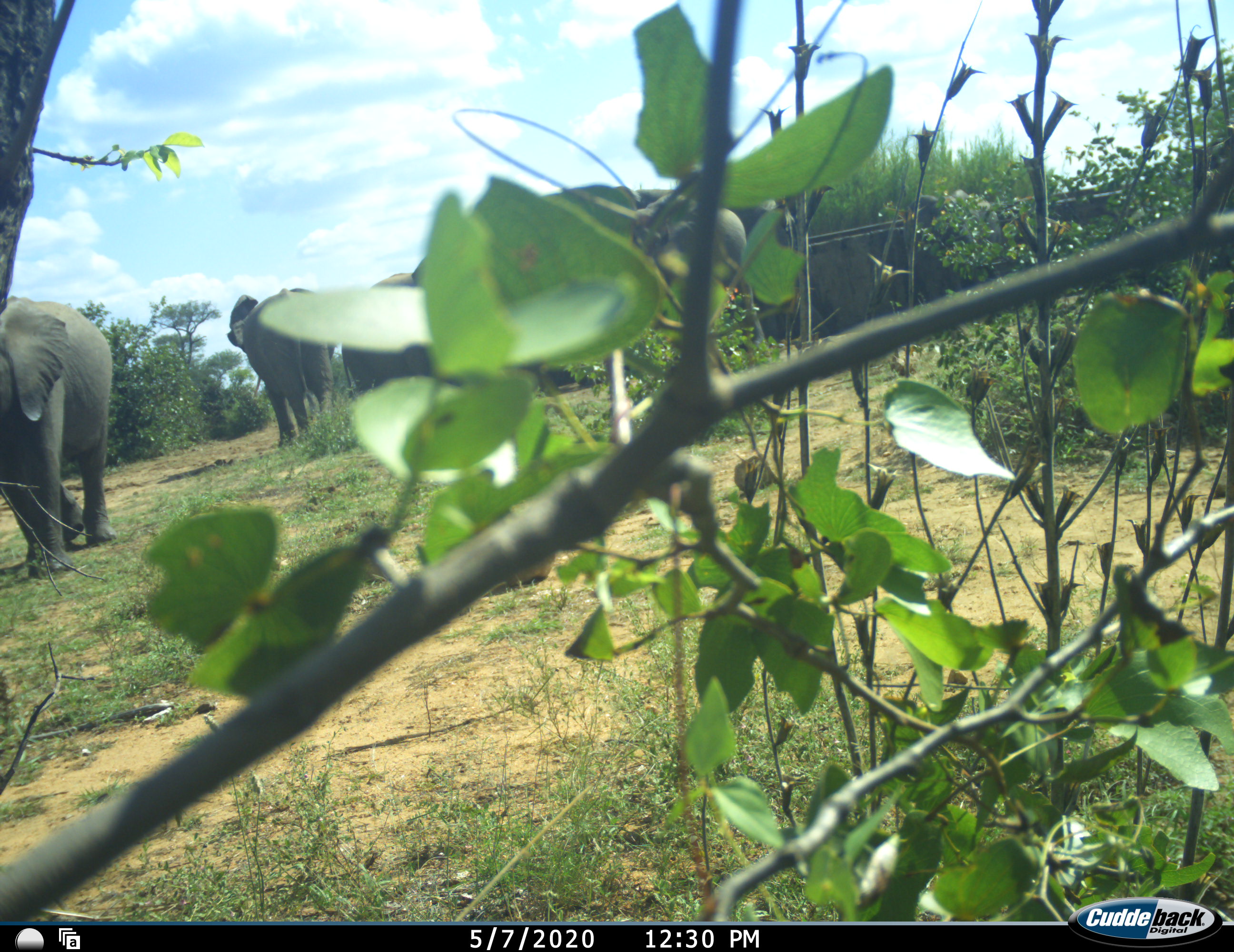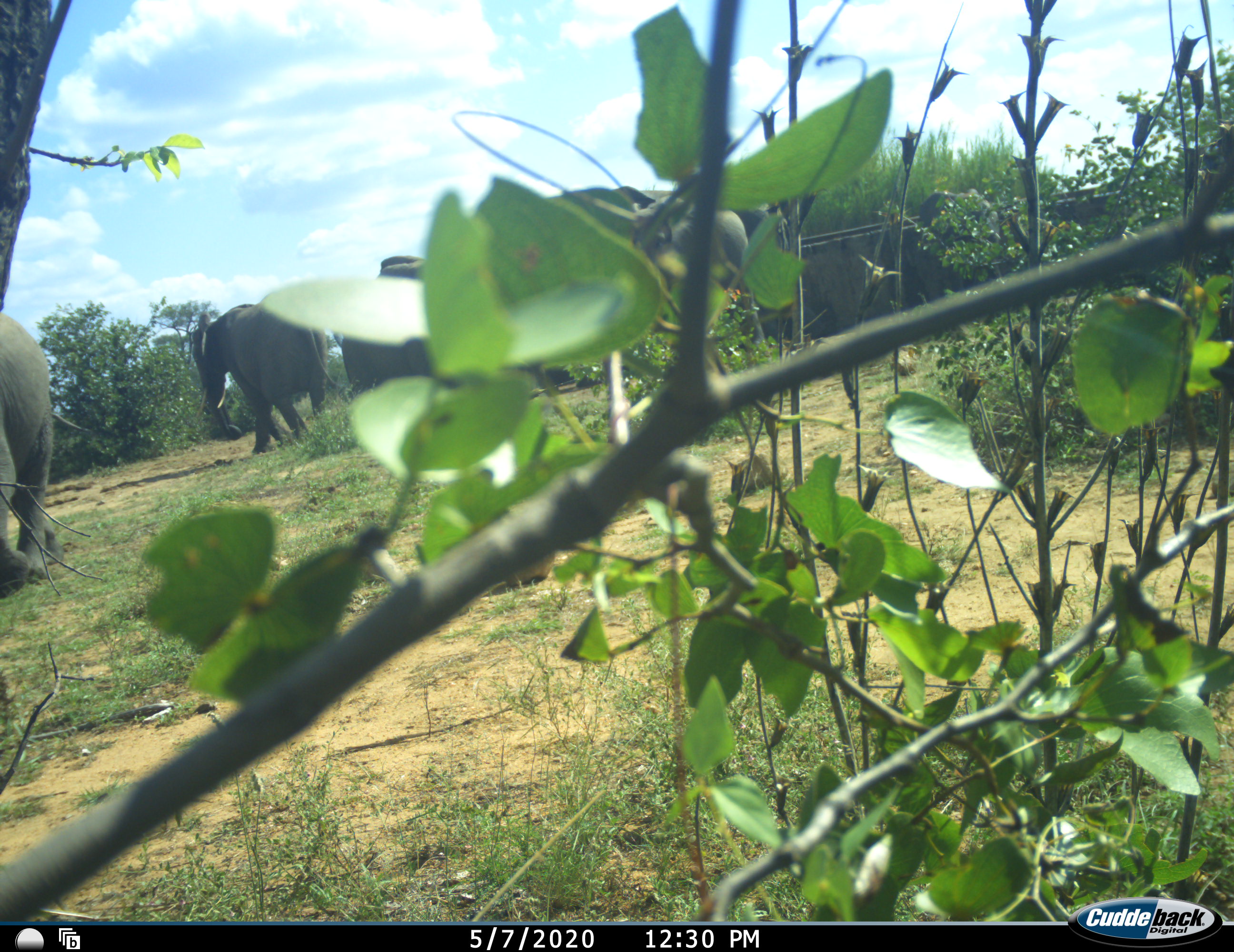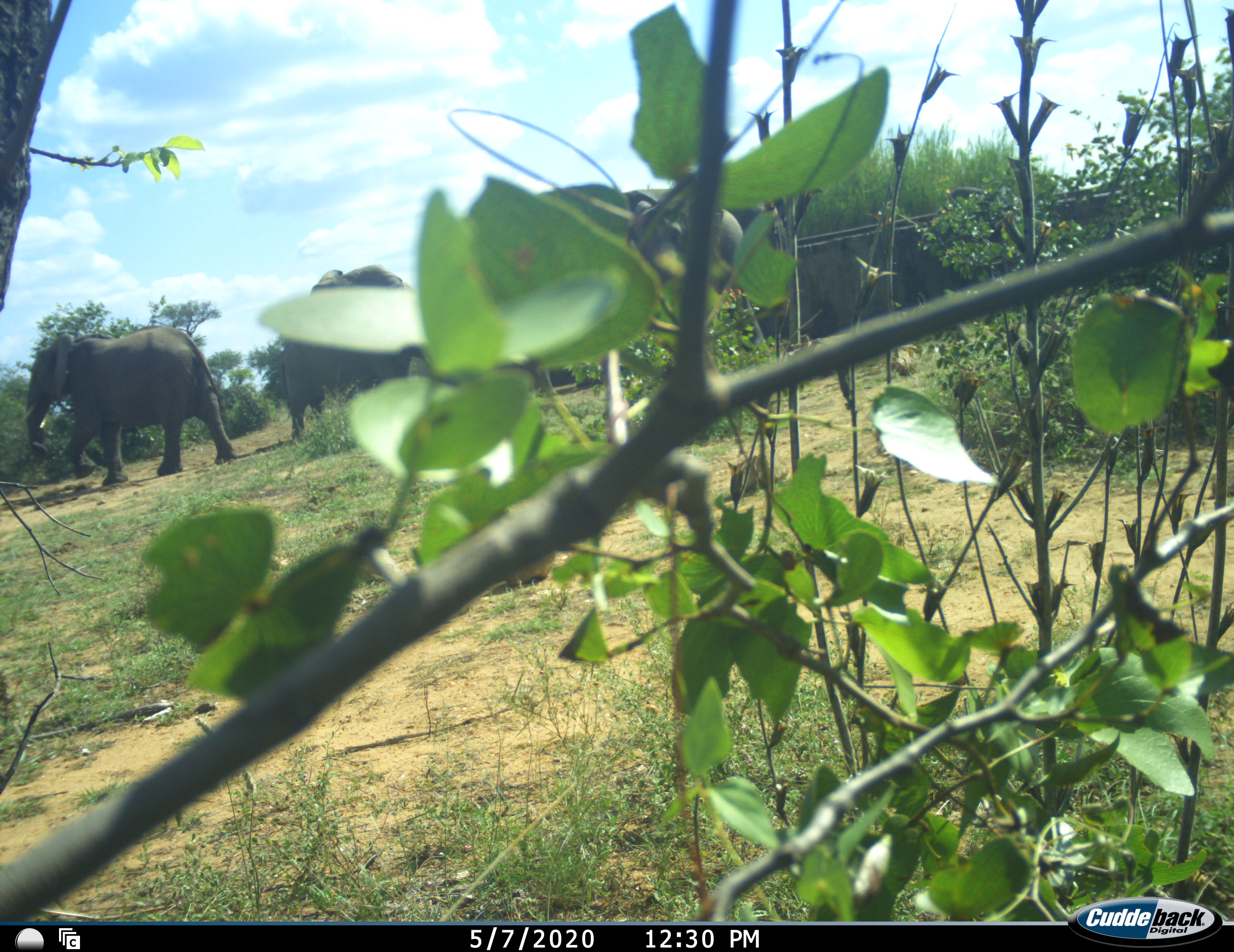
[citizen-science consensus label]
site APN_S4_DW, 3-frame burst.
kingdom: Animalia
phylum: Chordata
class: Mammalia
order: Proboscidea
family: Elephantidae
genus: Loxodonta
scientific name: Loxodonta africana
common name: african bush elephant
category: elephant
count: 6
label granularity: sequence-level